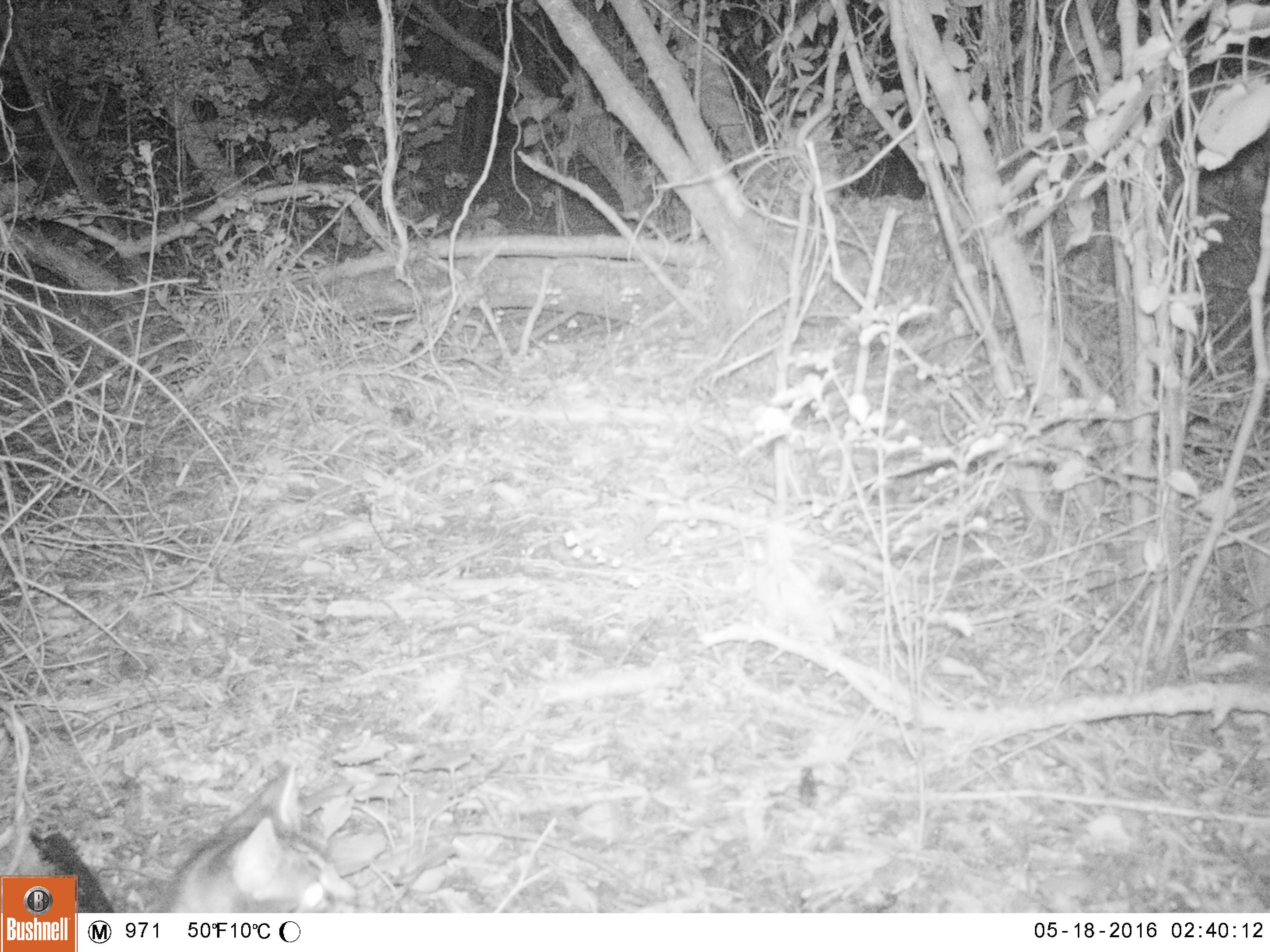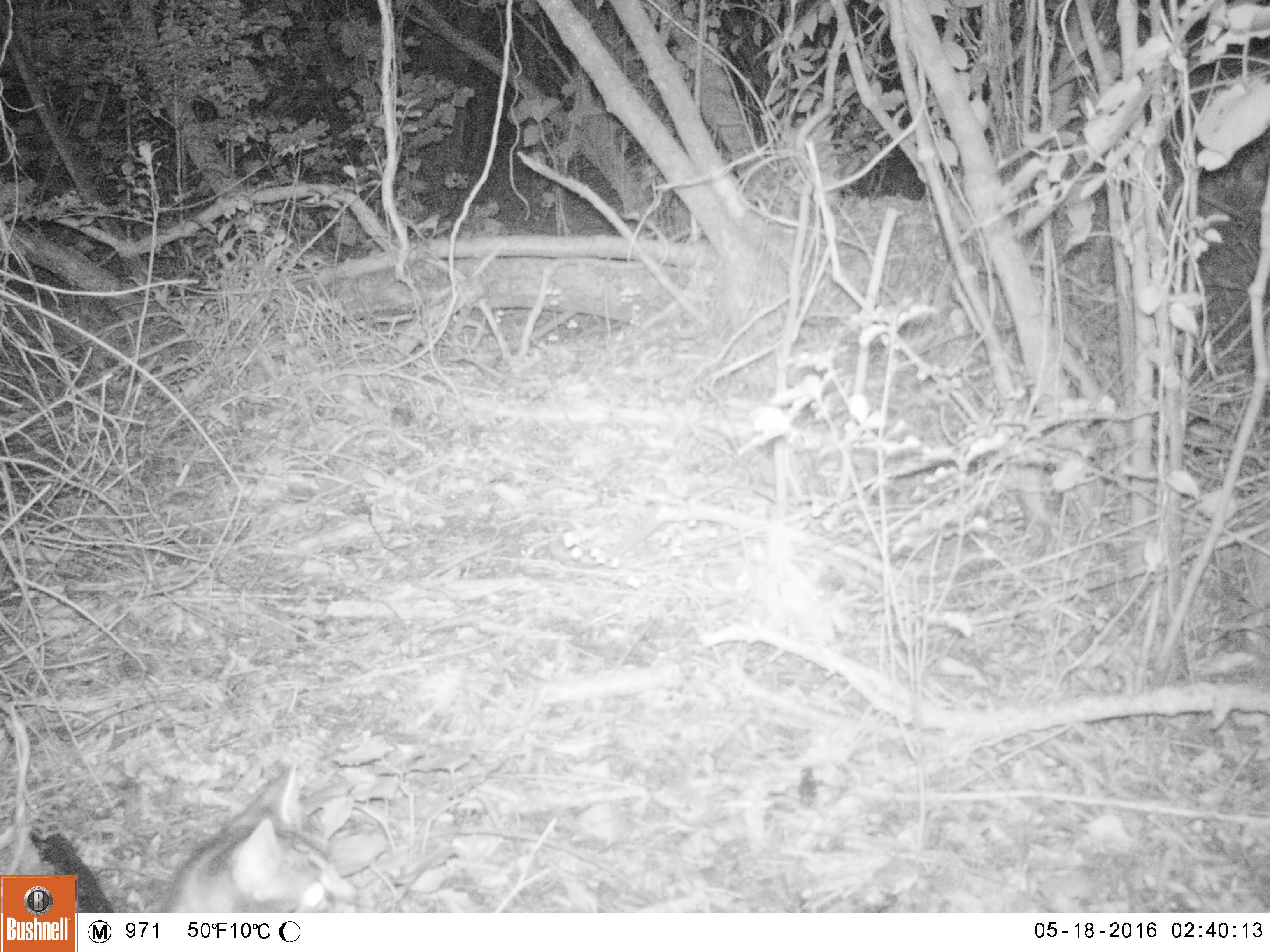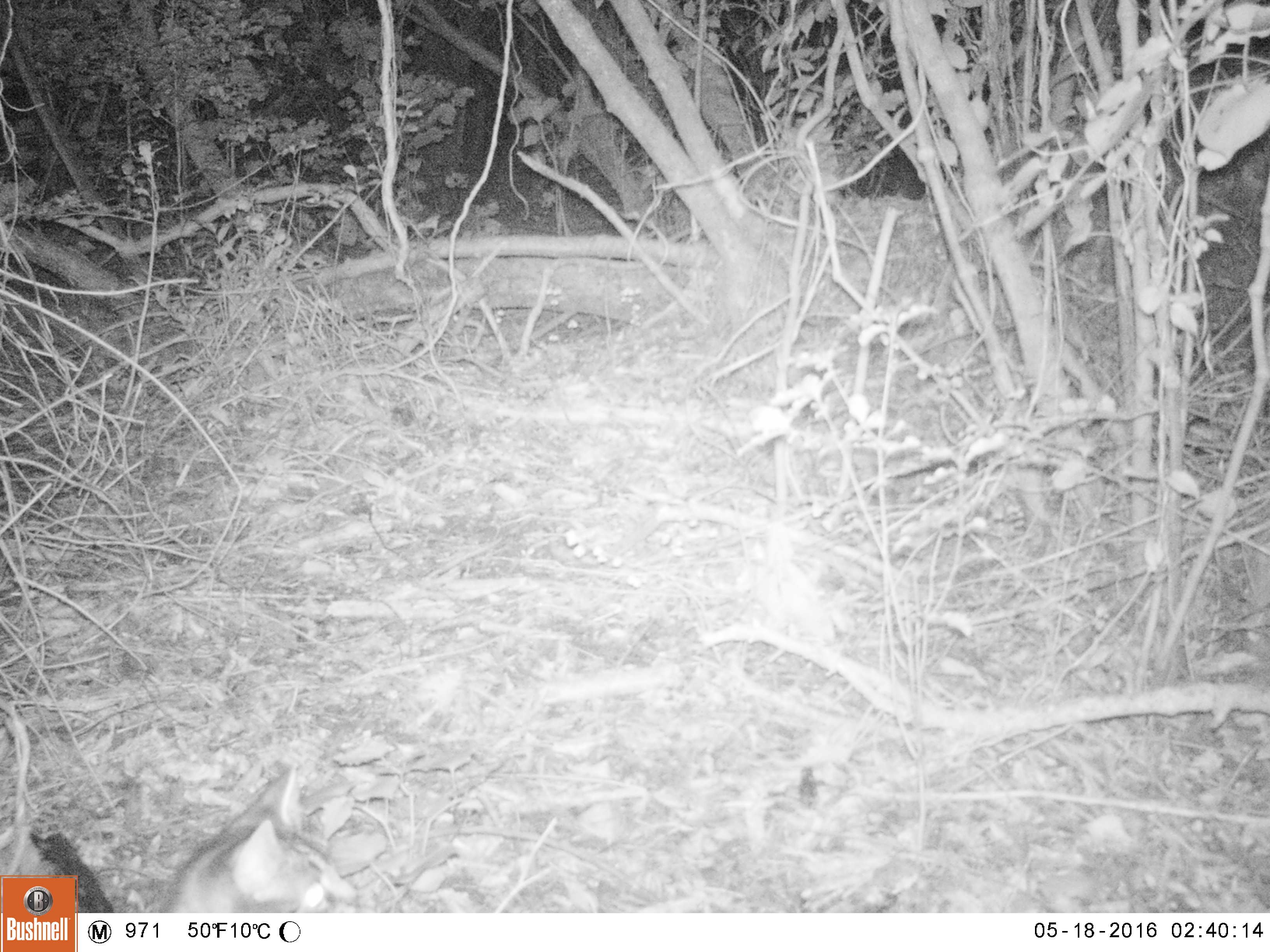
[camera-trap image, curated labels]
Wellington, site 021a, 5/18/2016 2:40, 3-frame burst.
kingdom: Animalia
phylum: Chordata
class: Mammalia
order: Carnivora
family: Felidae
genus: Felis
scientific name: Felis catus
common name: cat